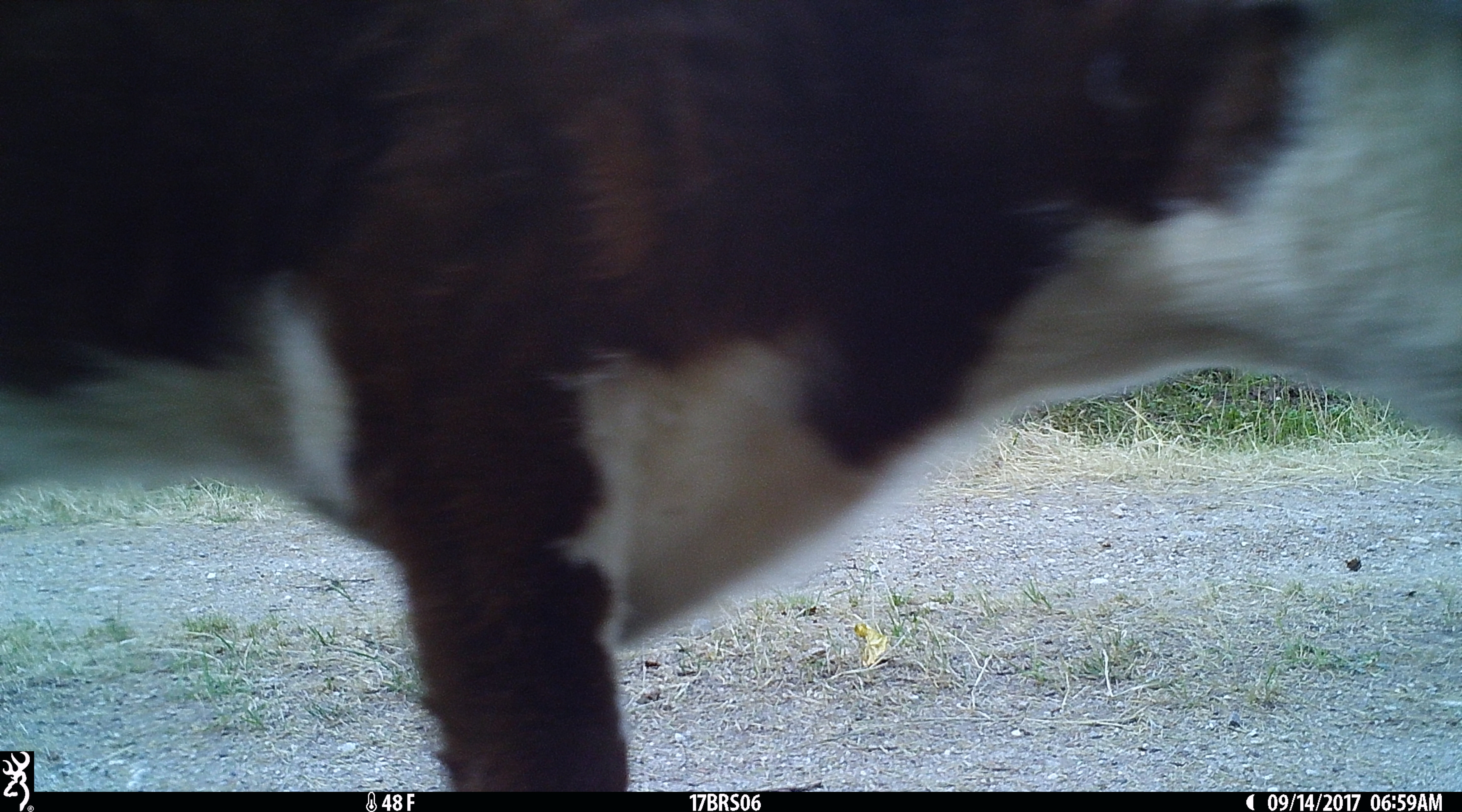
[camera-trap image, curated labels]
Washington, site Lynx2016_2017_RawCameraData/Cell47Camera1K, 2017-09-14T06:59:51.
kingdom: Animalia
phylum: Chordata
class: Mammalia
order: Artiodactyla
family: Bovidae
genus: Bos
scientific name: Bos taurus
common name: domestic cattle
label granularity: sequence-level